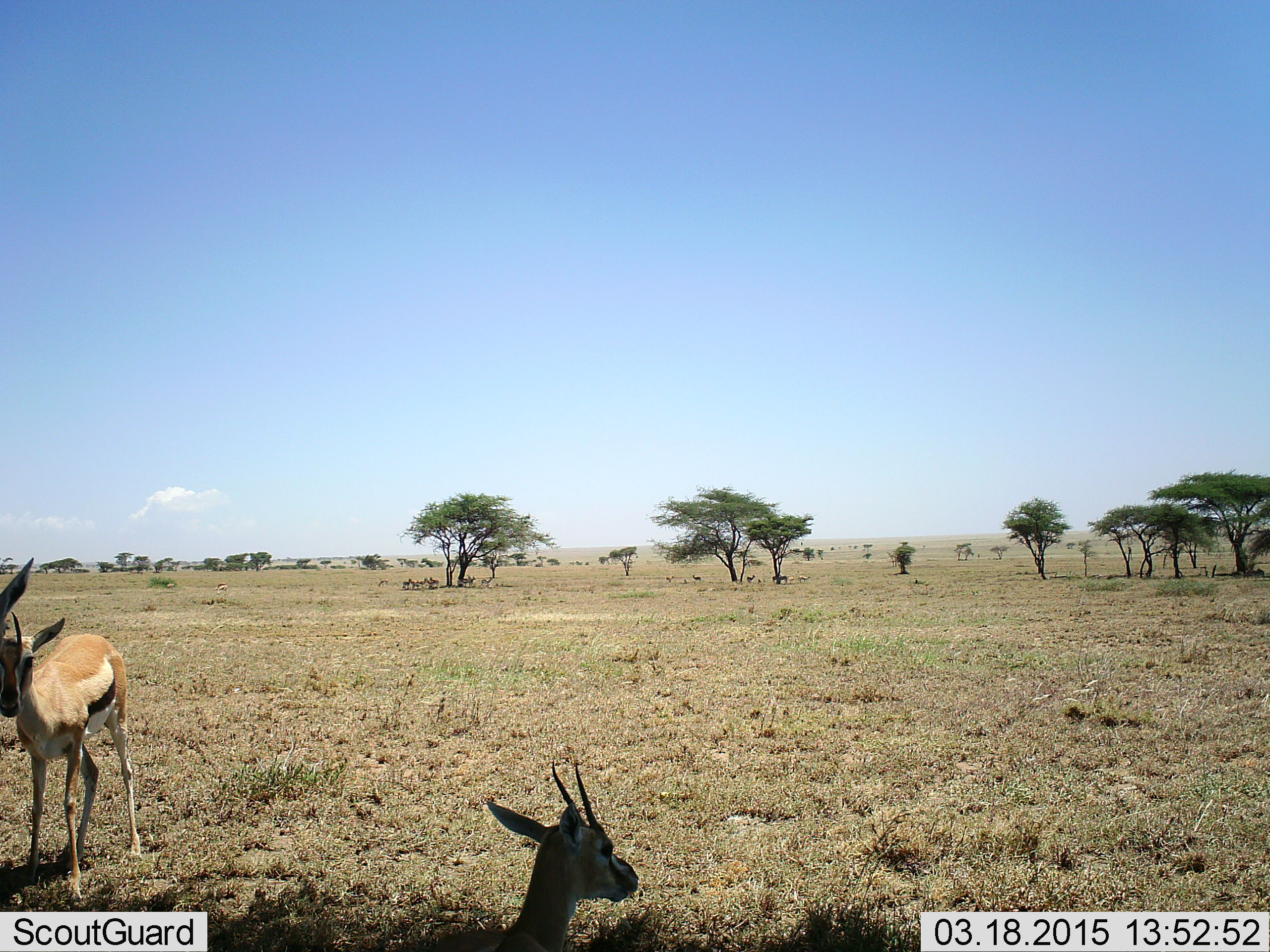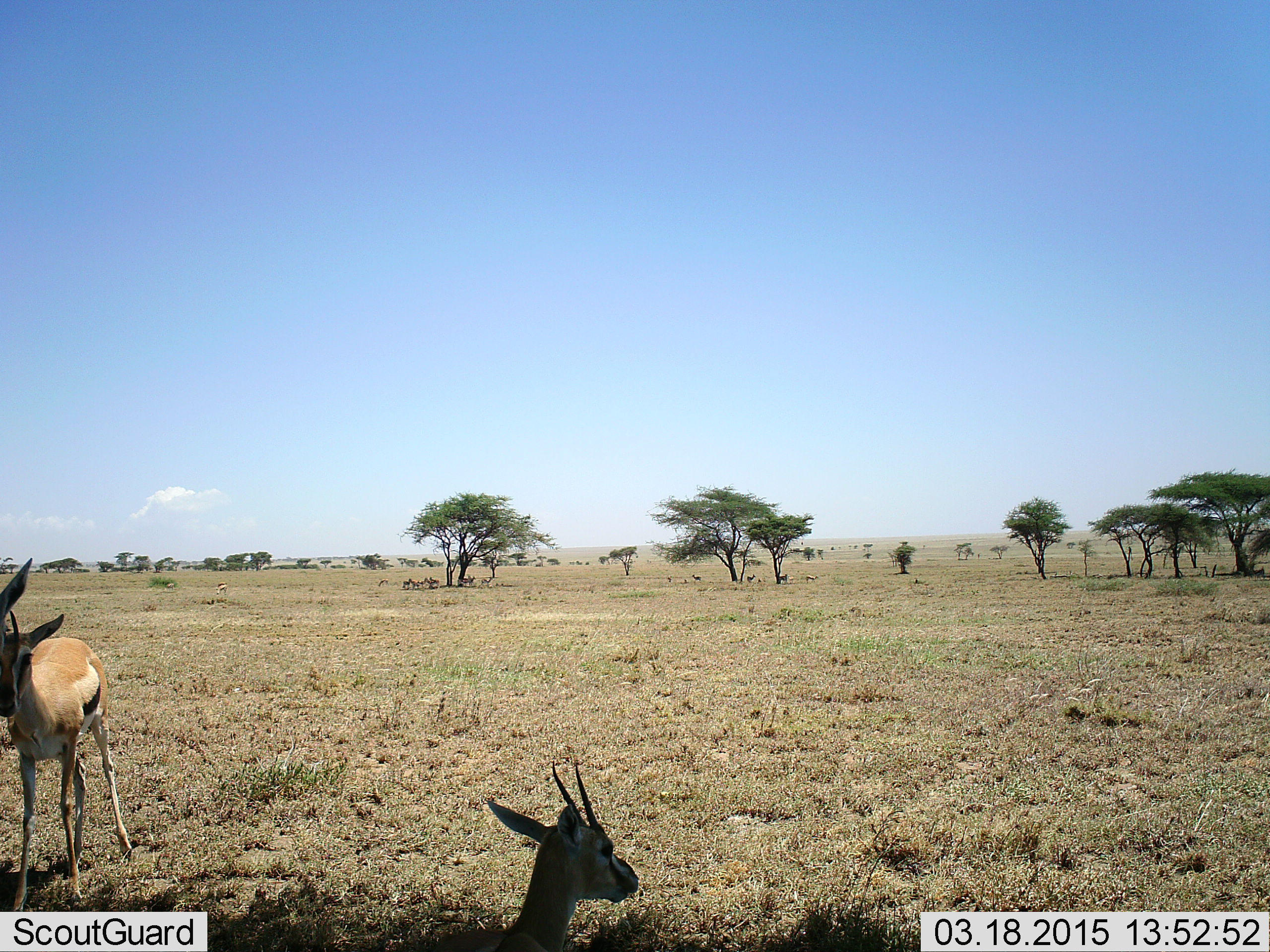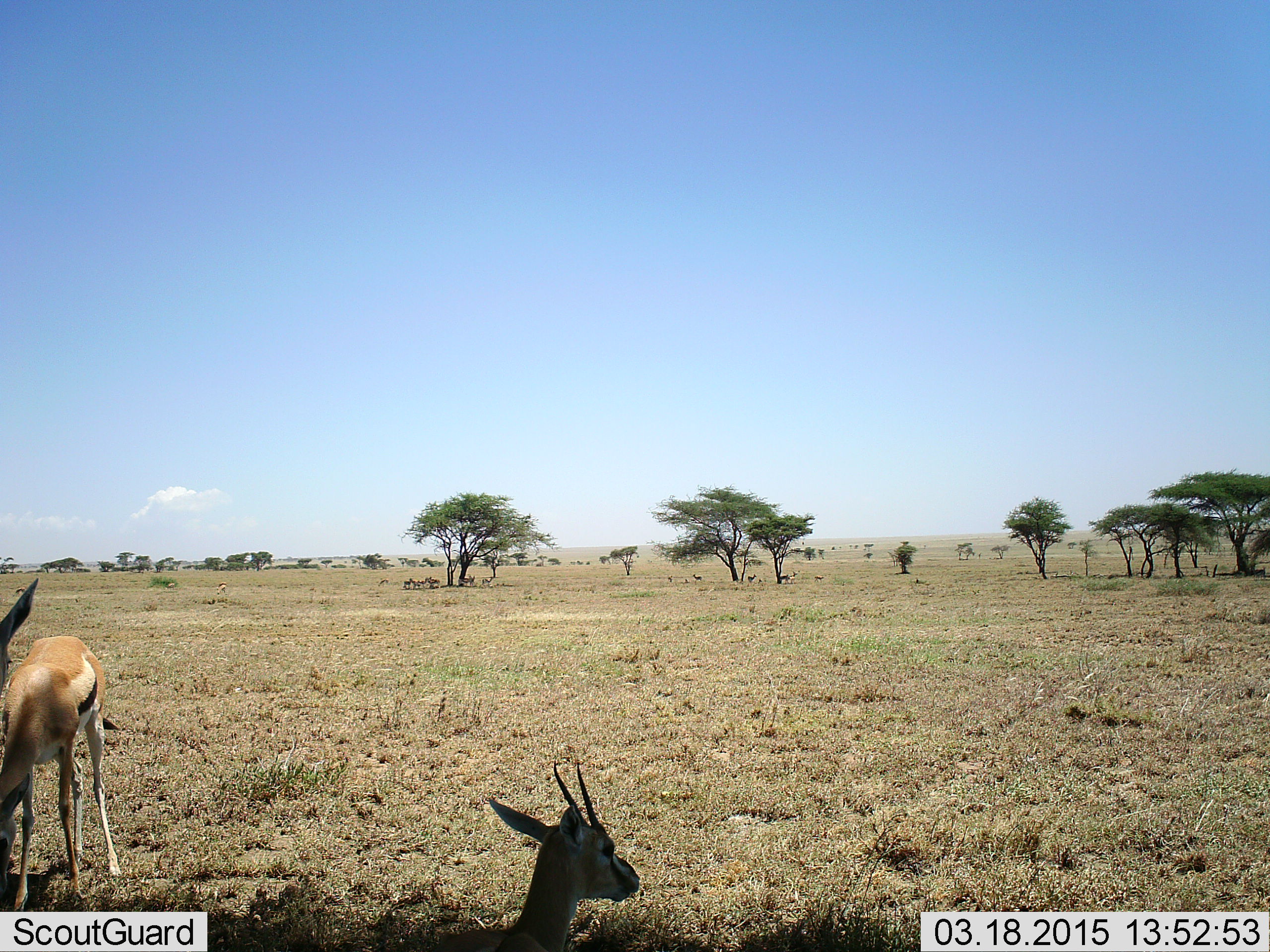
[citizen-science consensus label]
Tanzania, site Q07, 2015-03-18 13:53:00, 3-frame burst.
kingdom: Animalia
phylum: Chordata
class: Mammalia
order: Artiodactyla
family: Bovidae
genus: Eudorcas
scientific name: Eudorcas thomsonii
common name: thomson's gazelle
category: gazellethomsons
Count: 3.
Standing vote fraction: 100%.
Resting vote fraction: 60%.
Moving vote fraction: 10%.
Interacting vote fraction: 0%.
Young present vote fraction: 10%.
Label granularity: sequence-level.